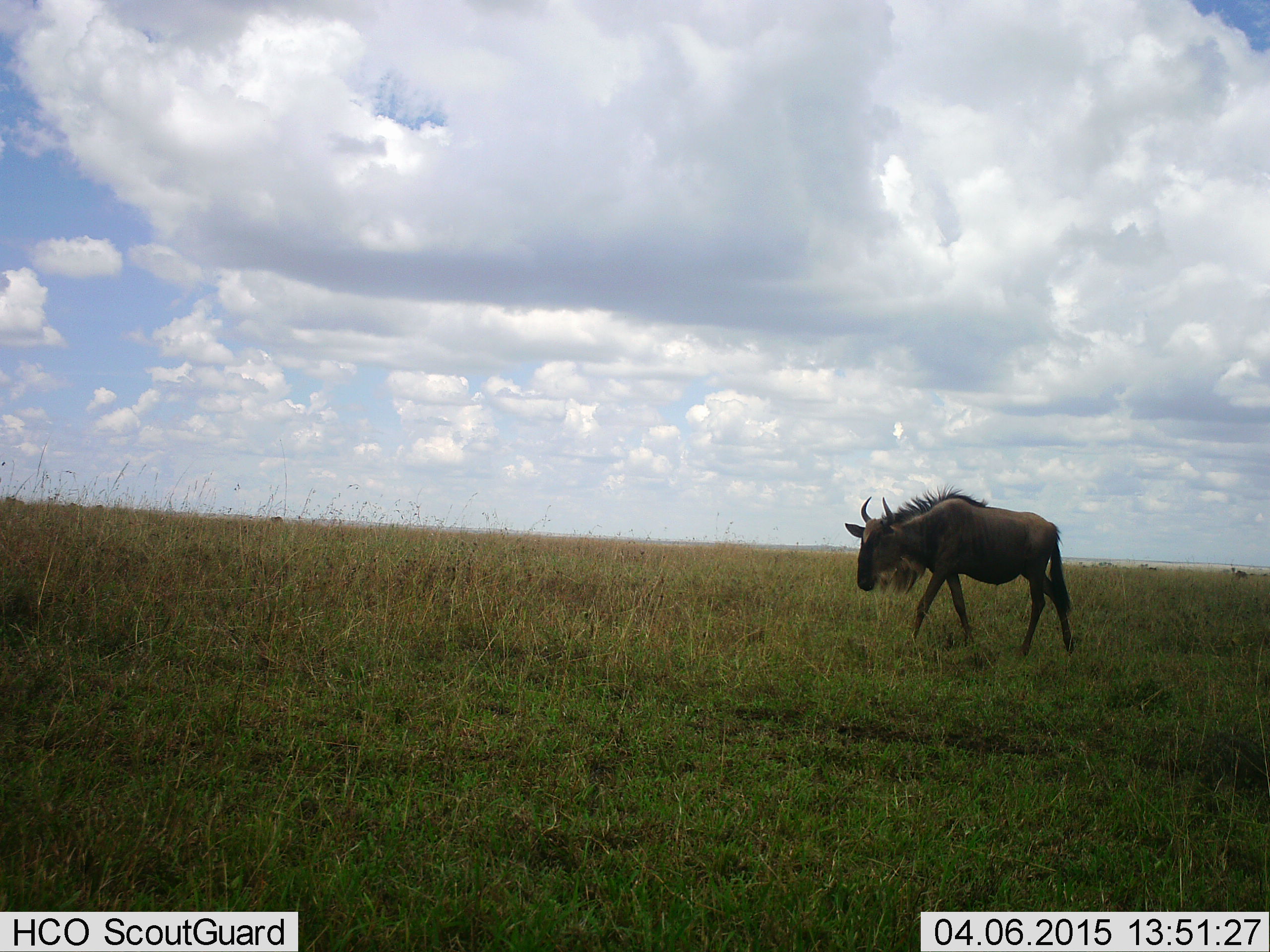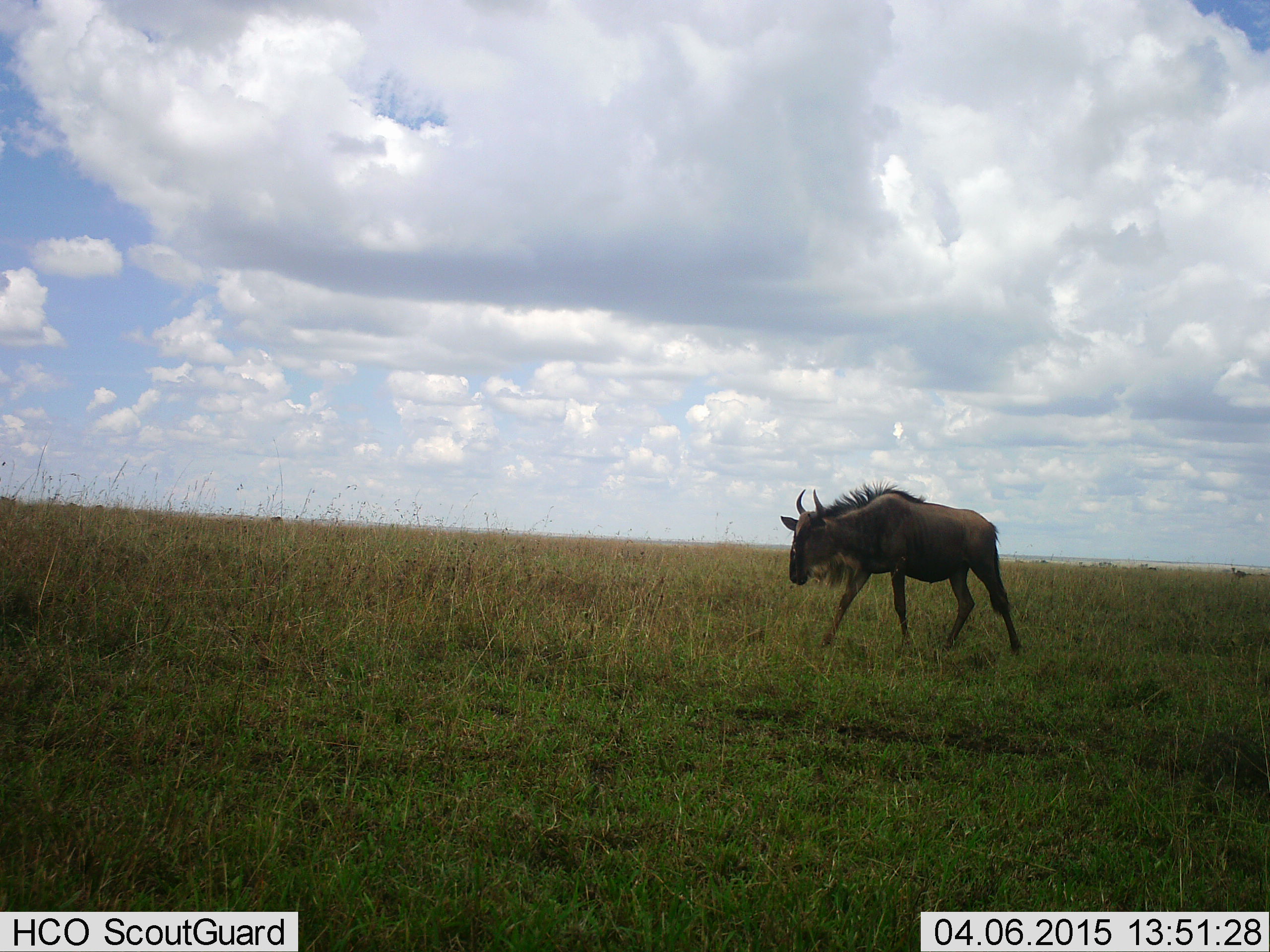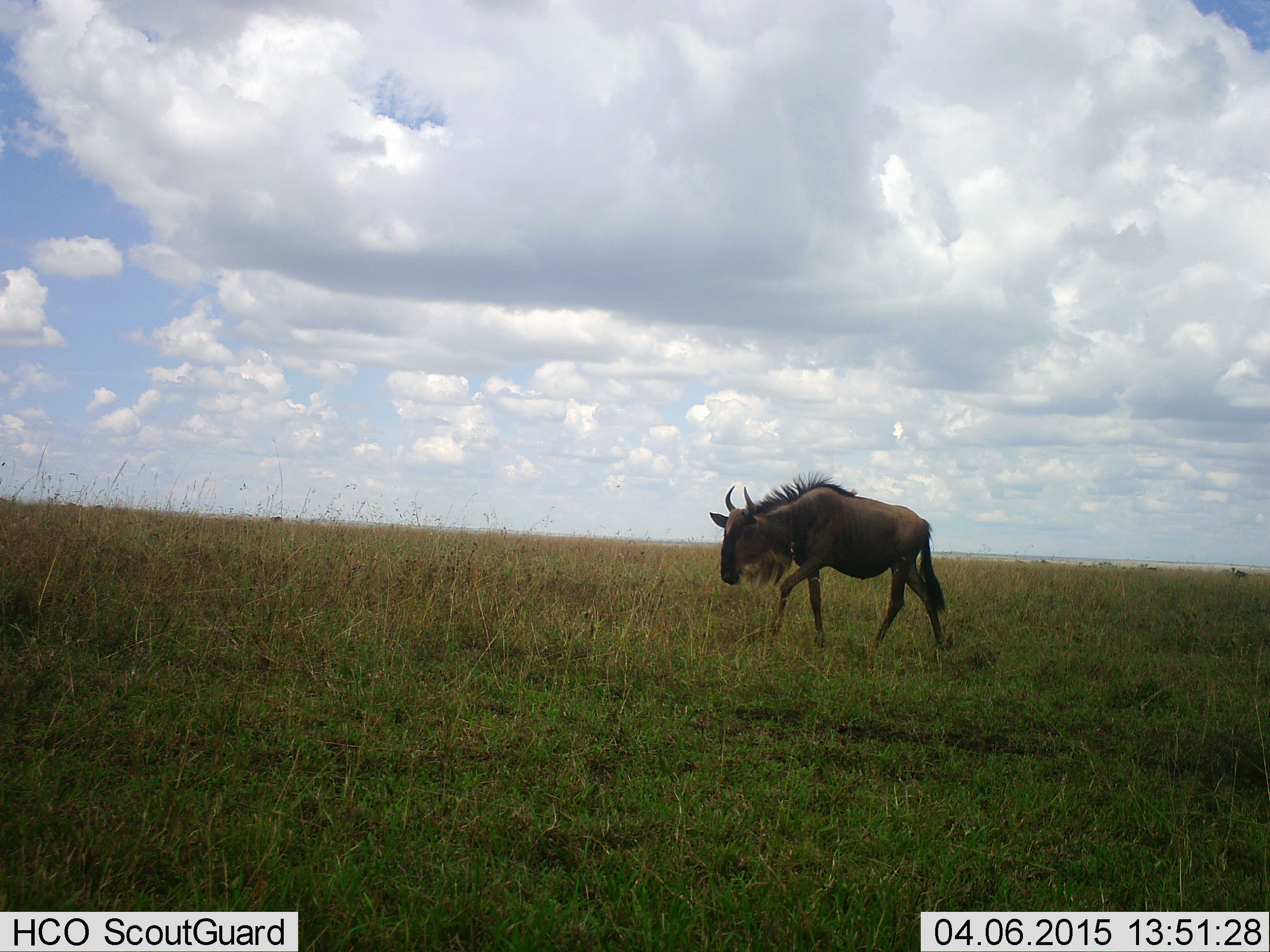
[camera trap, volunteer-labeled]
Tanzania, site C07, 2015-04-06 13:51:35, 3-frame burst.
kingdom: Animalia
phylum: Chordata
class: Mammalia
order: Artiodactyla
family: Bovidae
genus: Connochaetes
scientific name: Connochaetes taurinus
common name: blue wildebeest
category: wildebeest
Wildebeest (blue wildebeest) (Connochaetes taurinus), count 1. Behavior (volunteer vote fractions): standing 20%, resting 0%, moving 80%, interacting 0%. Young present (vote fraction): 0%. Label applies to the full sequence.